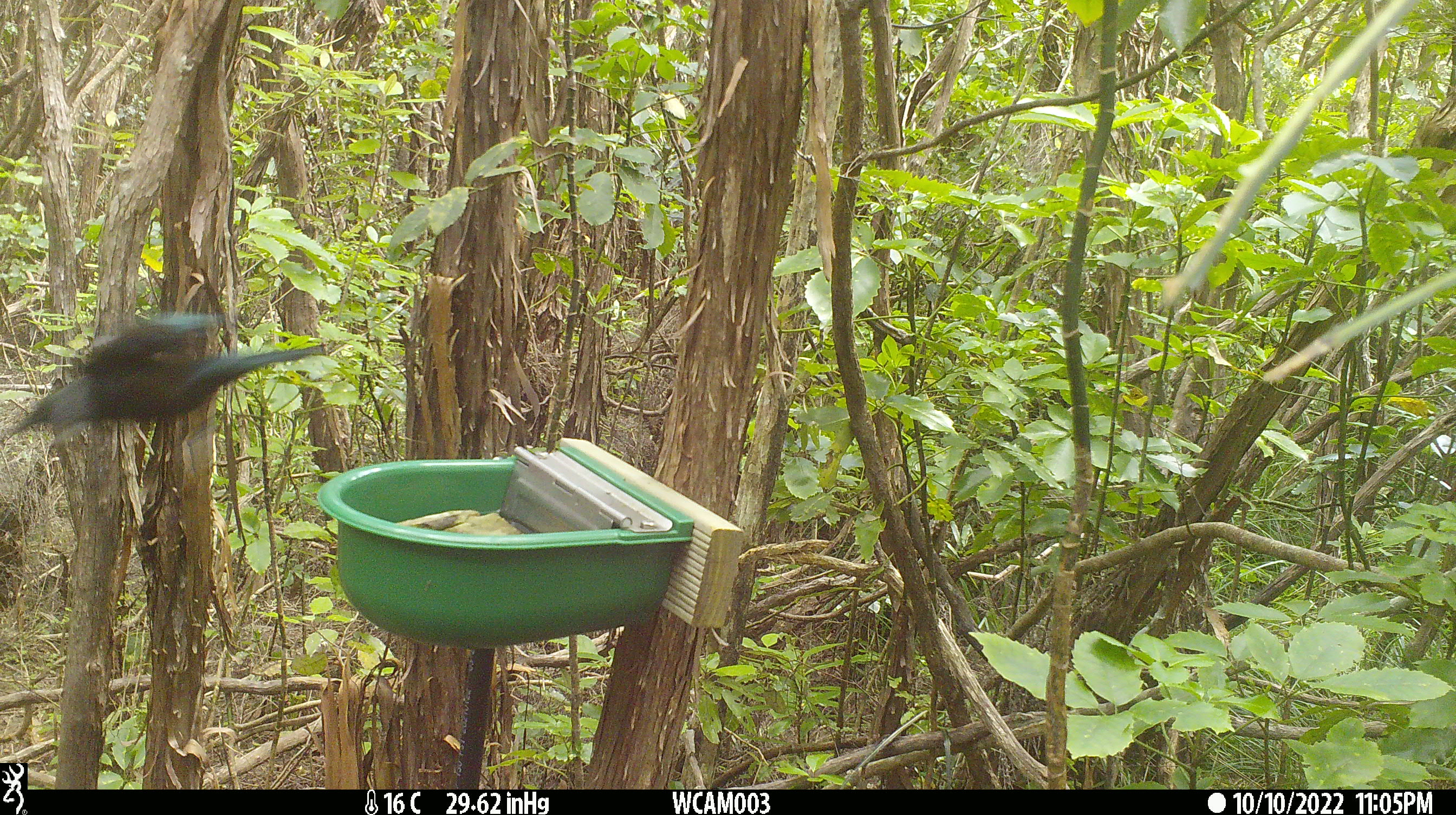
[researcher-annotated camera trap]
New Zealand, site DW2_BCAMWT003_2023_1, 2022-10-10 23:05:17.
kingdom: Animalia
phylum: Chordata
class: Aves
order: Passeriformes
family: Meliphagidae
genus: Prosthemadera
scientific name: Prosthemadera novaeseelandiae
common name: tui